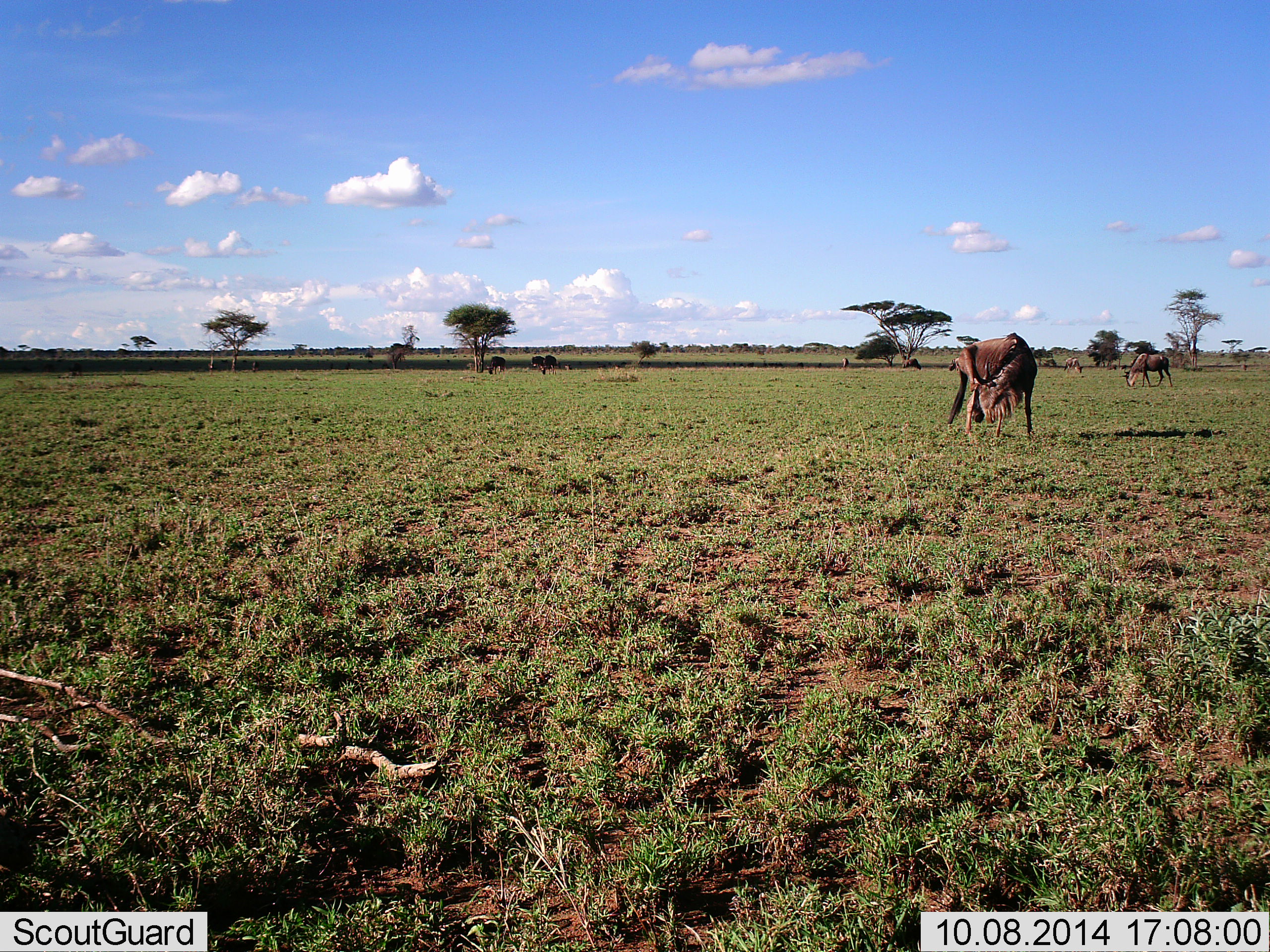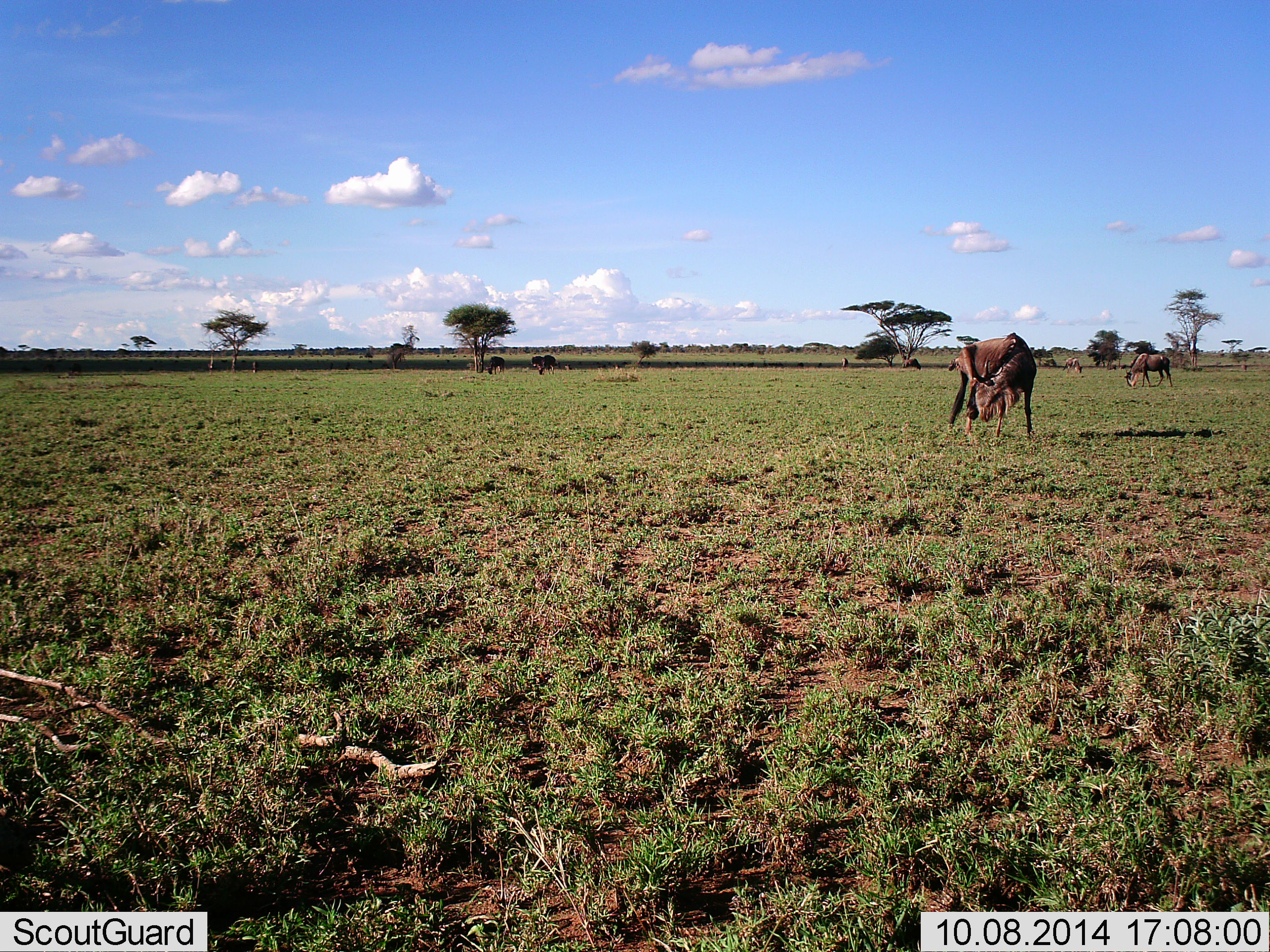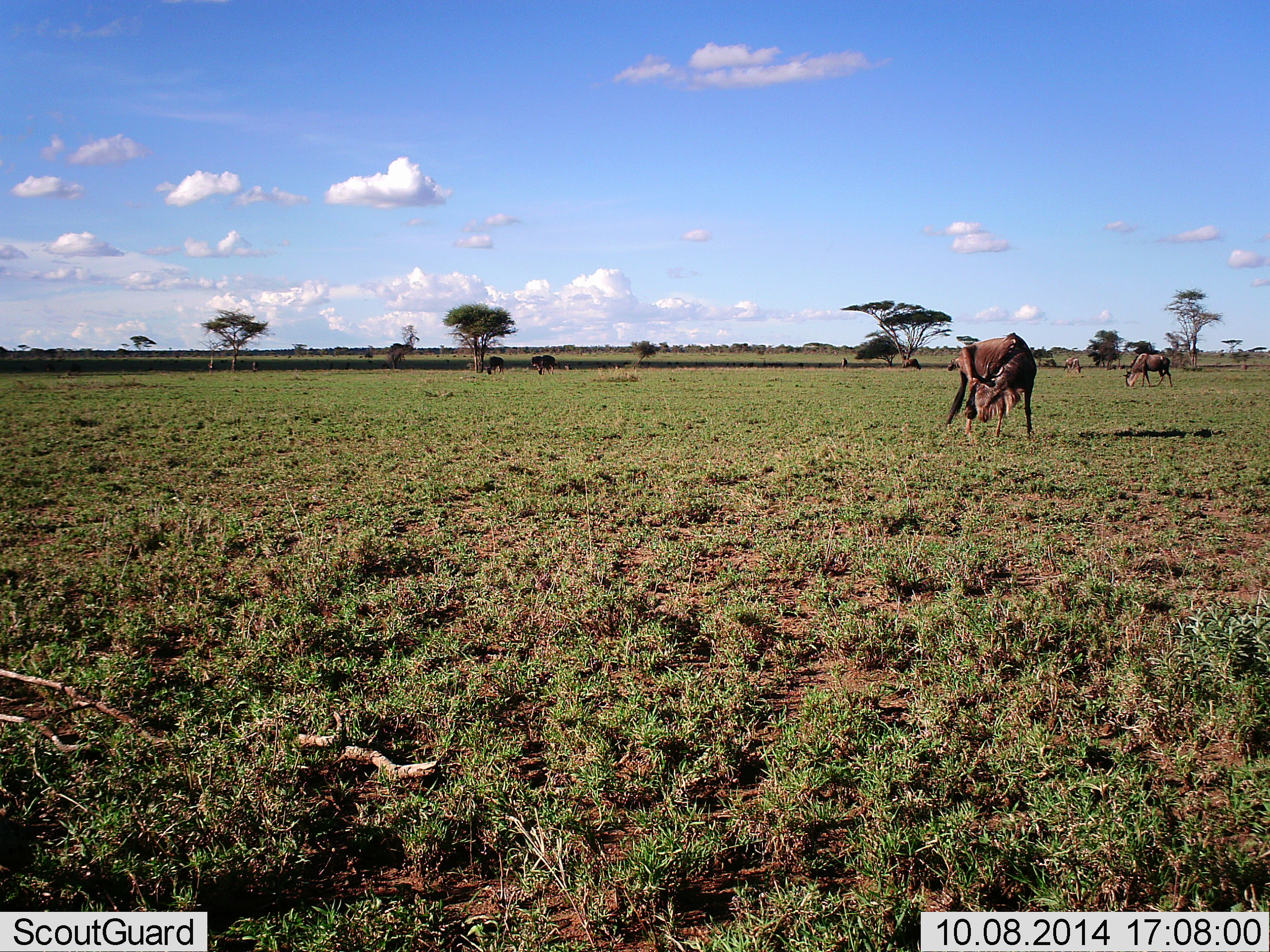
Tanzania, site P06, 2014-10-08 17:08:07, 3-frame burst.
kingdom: Animalia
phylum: Chordata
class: Mammalia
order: Artiodactyla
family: Bovidae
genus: Connochaetes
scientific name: Connochaetes taurinus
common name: blue wildebeest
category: wildebeest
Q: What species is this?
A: Wildebeest (blue wildebeest) (Connochaetes taurinus).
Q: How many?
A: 5.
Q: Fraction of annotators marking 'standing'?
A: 50%.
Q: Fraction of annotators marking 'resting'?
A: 10%.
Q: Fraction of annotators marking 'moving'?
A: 0%.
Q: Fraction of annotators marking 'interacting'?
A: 0%.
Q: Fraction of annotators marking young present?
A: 0%.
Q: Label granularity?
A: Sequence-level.